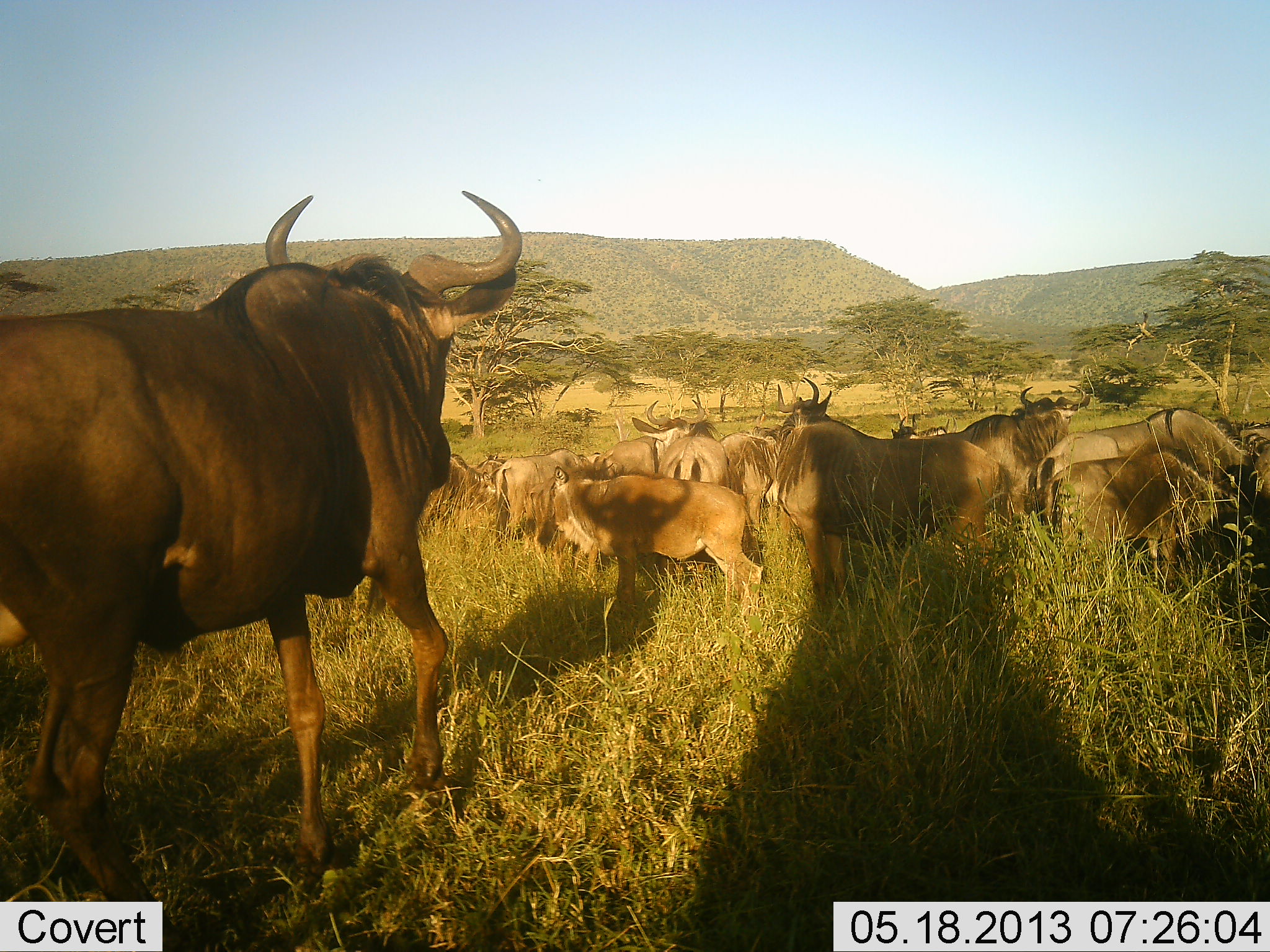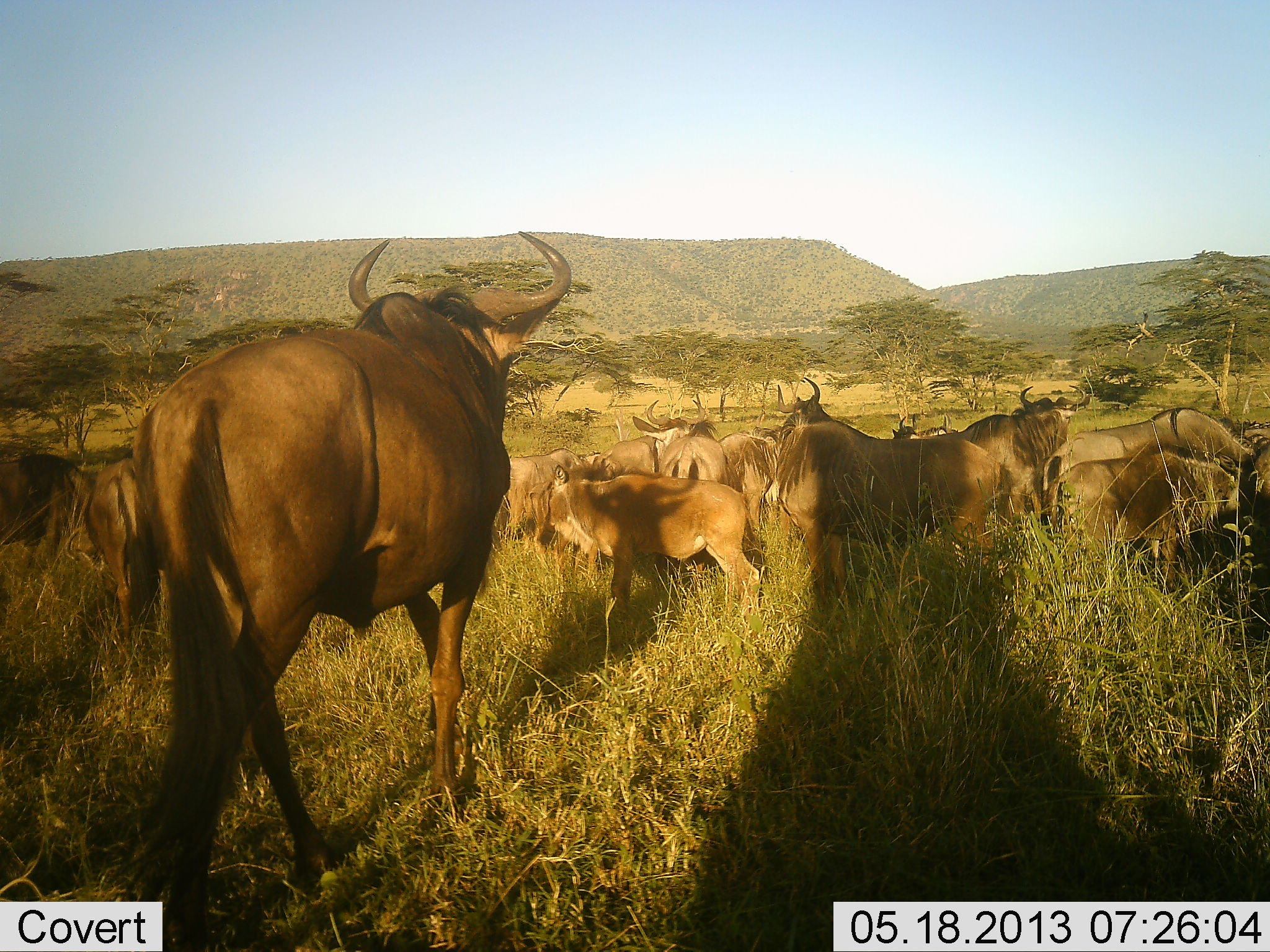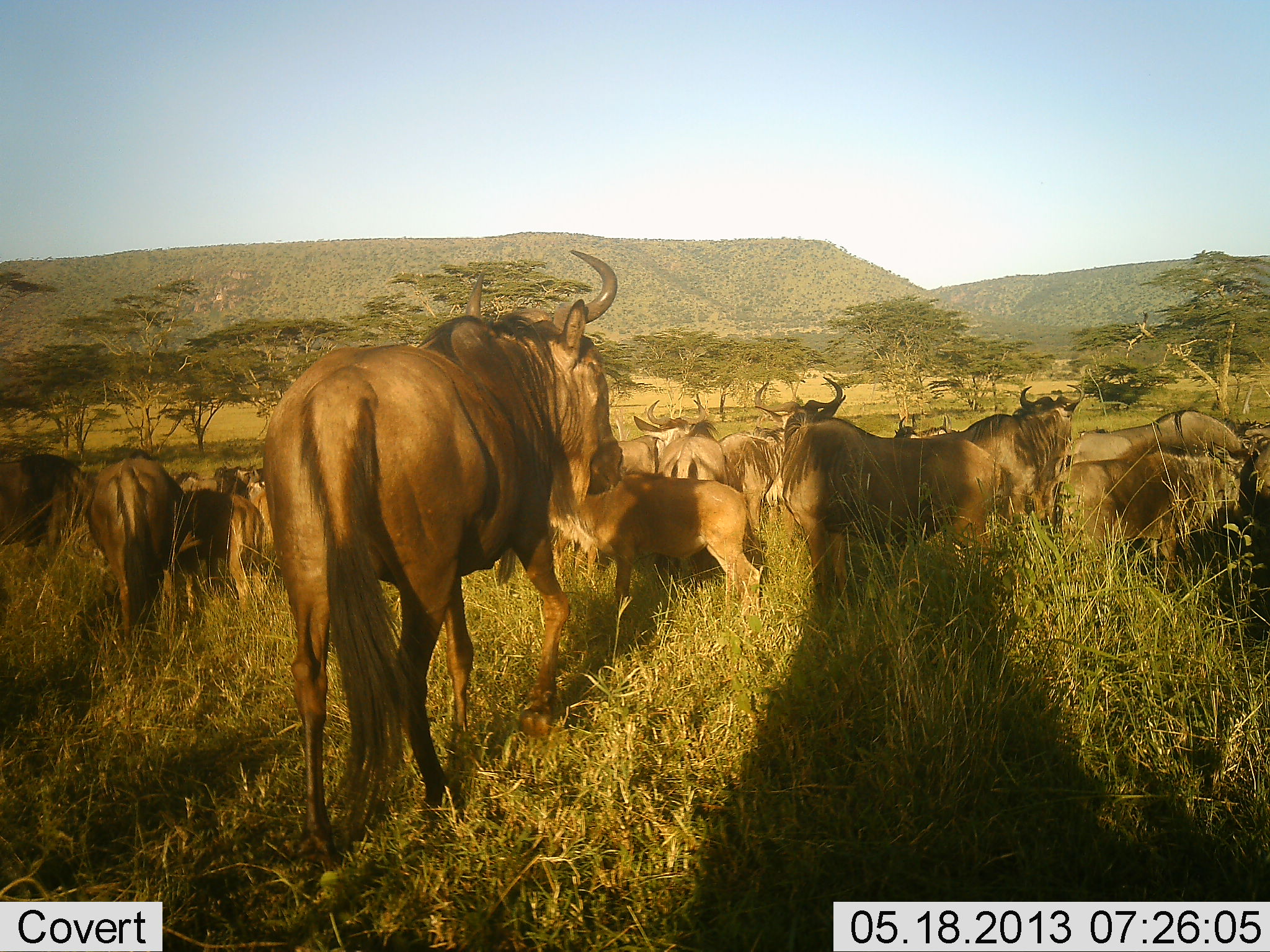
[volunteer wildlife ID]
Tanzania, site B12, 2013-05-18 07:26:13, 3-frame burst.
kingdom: Animalia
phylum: Chordata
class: Mammalia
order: Artiodactyla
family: Bovidae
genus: Connochaetes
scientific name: Connochaetes taurinus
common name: blue wildebeest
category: wildebeest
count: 11-50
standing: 80%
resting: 20%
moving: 70%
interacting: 20%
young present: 40%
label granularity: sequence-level